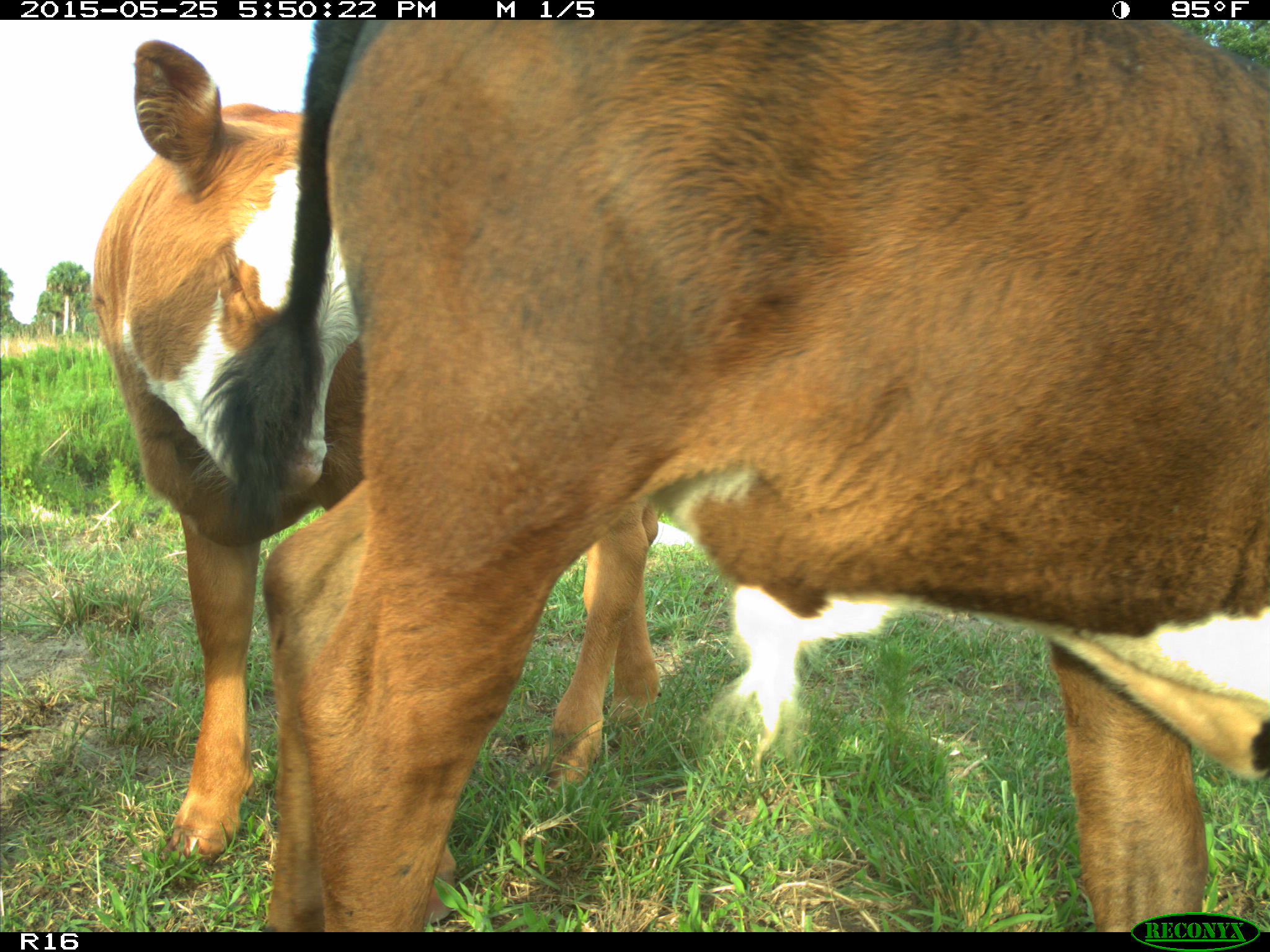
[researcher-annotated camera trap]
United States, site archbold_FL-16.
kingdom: Animalia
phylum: Chordata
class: Mammalia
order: Artiodactyla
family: Bovidae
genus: Bos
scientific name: Bos taurus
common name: domestic cow